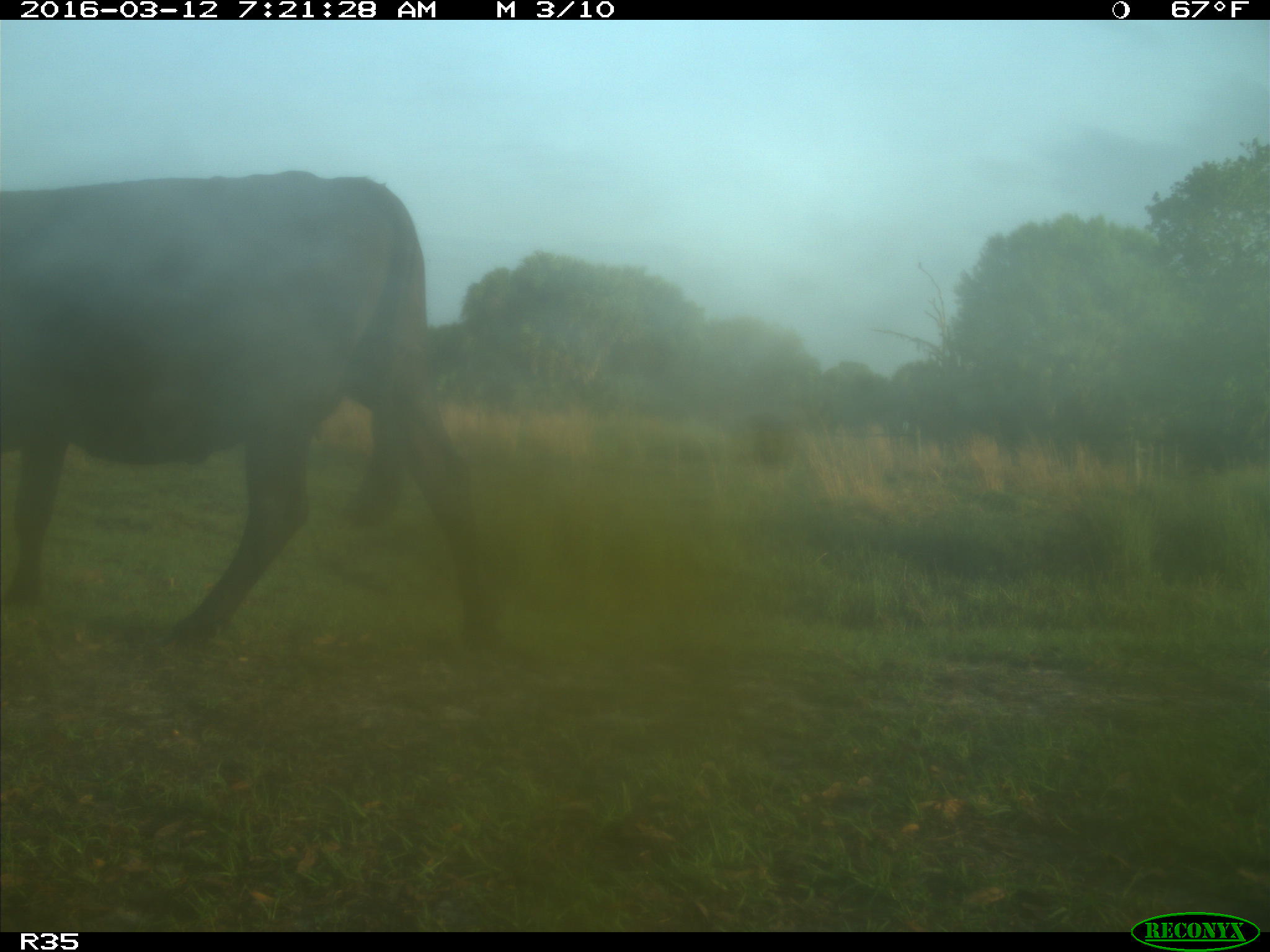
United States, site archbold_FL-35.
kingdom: Animalia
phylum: Chordata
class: Mammalia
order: Artiodactyla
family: Bovidae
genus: Bos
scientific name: Bos taurus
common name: domestic cow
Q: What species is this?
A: Bos taurus (domestic cow).